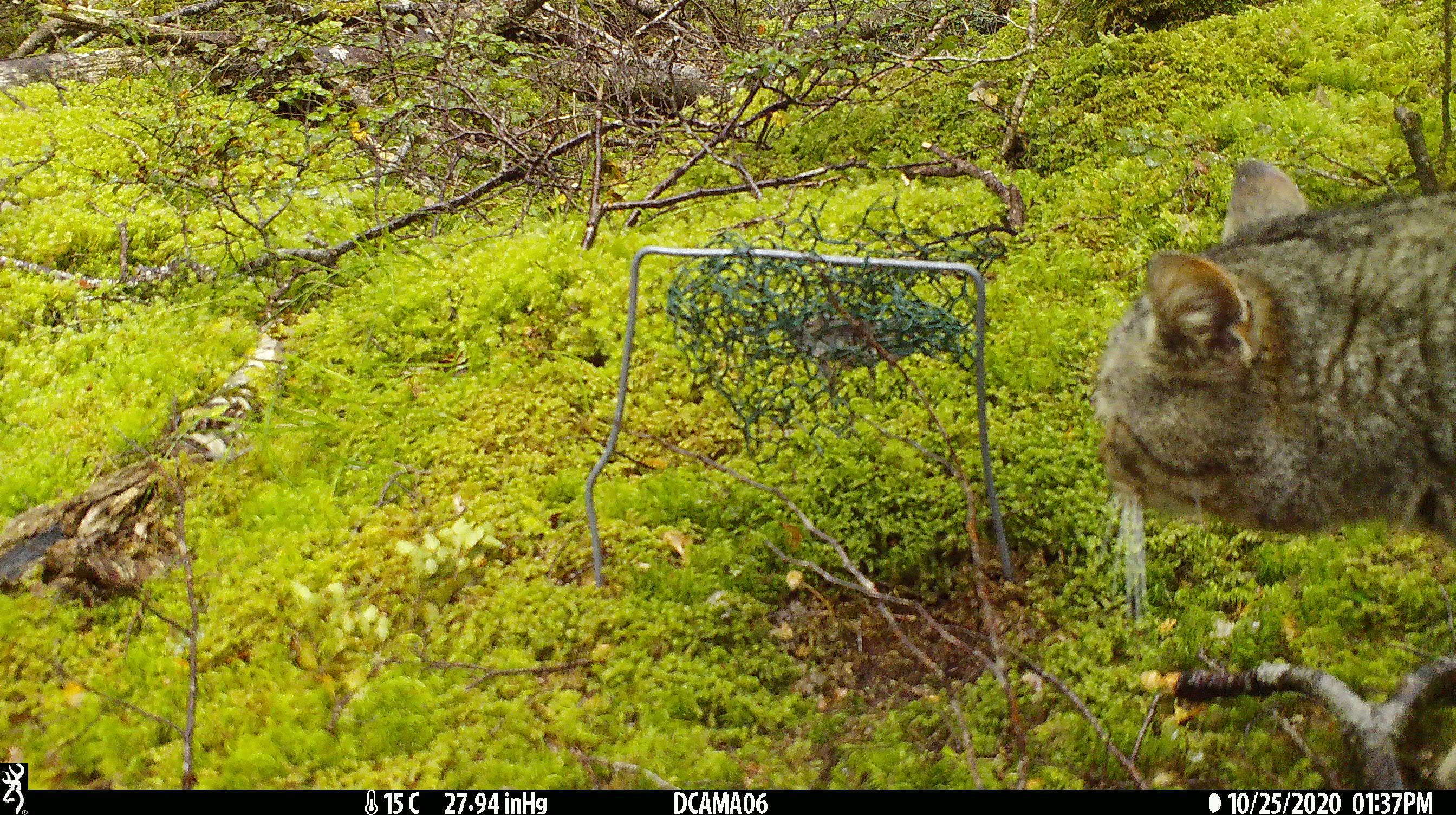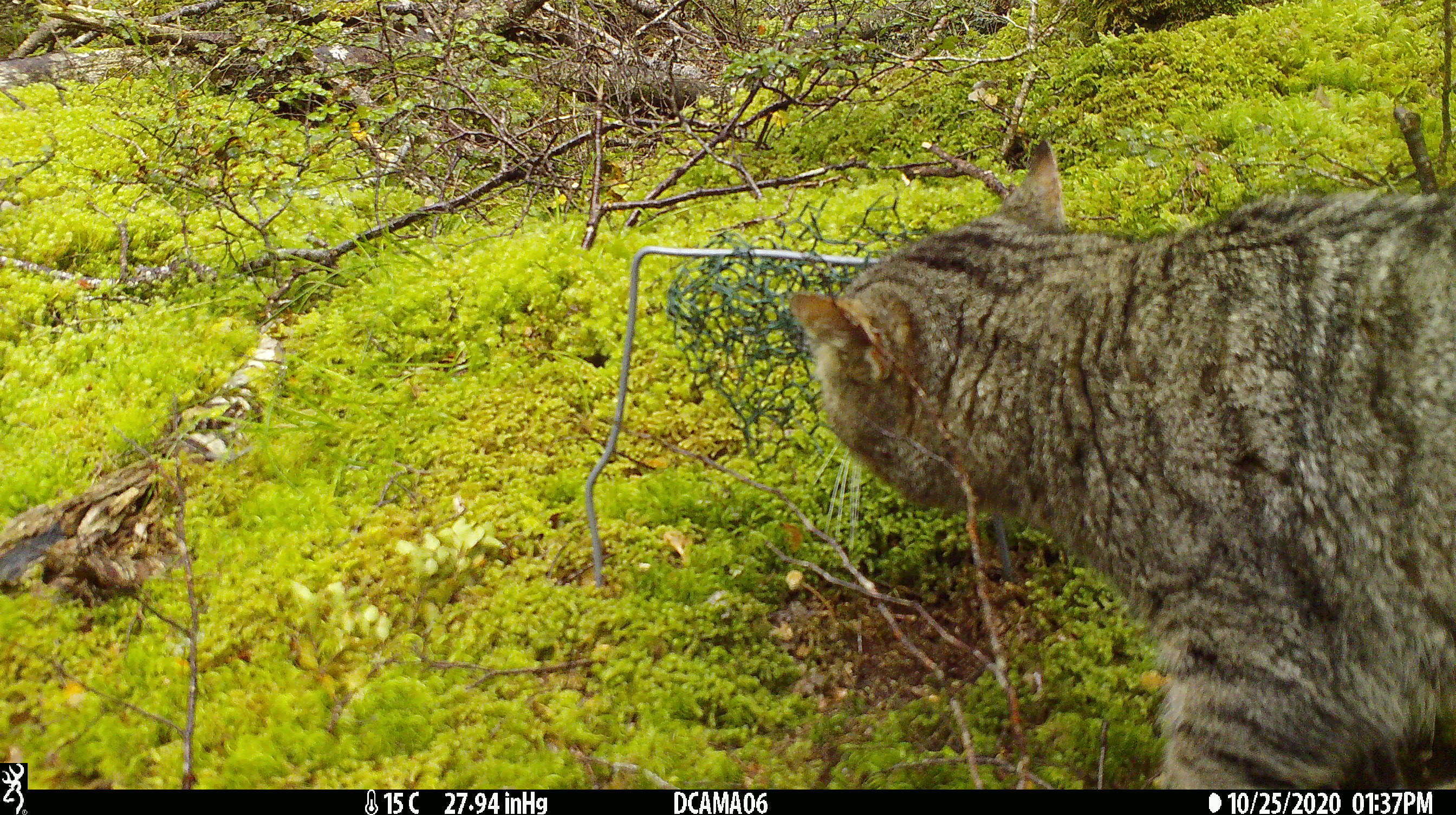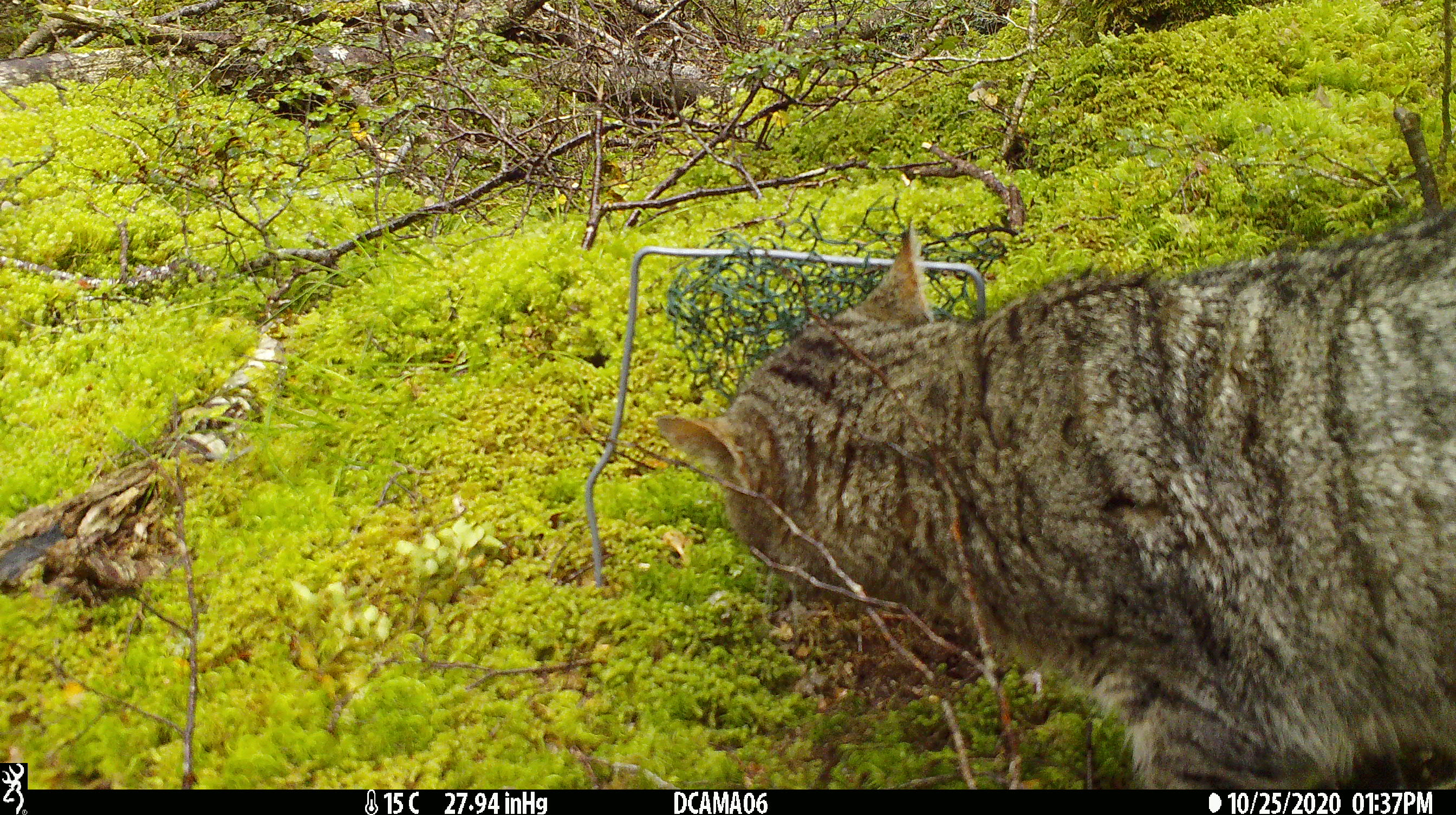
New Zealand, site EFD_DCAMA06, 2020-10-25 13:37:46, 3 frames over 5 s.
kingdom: Animalia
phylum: Chordata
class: Mammalia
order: Carnivora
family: Felidae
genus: Felis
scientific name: Felis catus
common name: domestic cat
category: cat